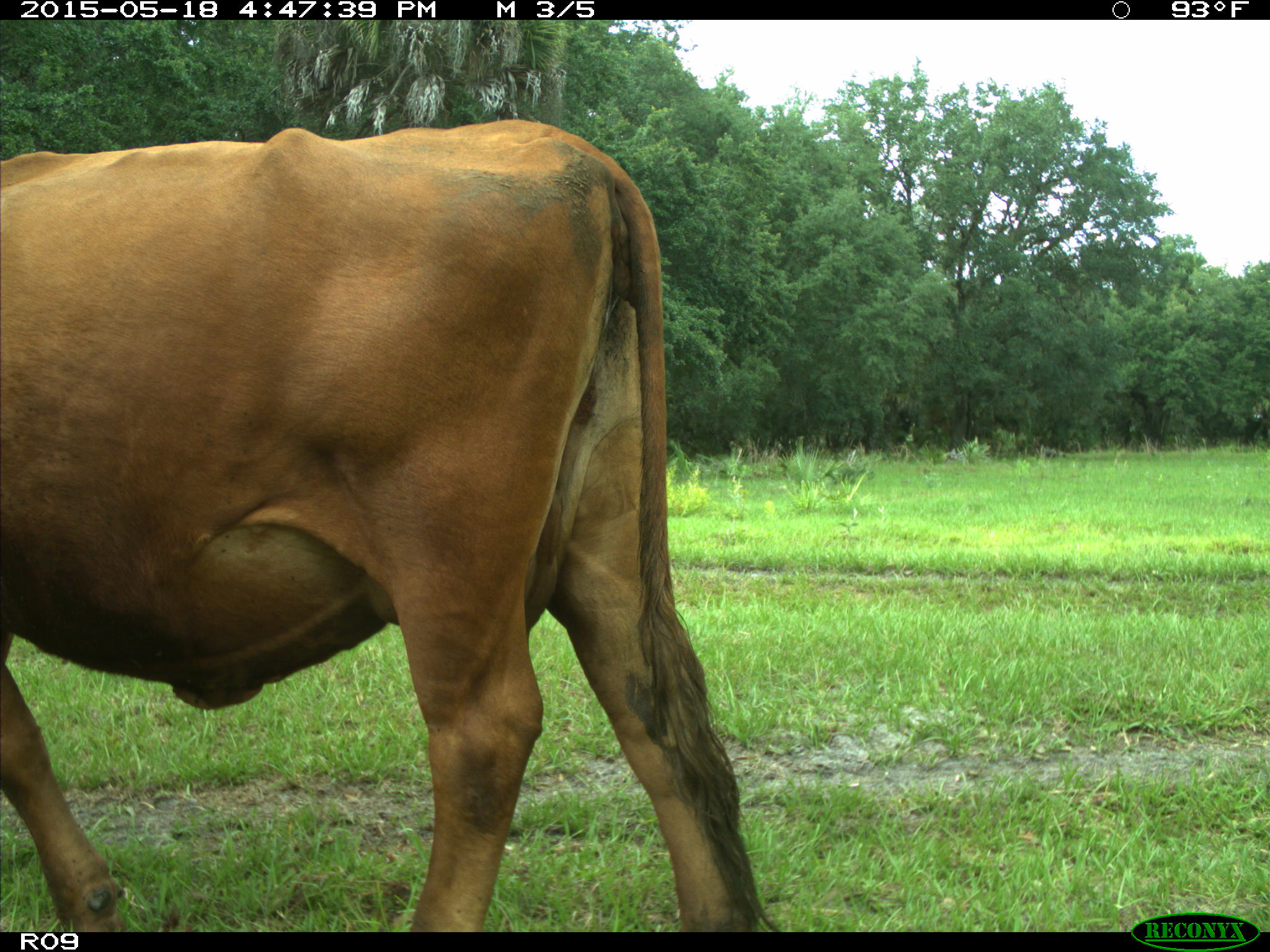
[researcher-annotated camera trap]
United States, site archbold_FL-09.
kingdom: Animalia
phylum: Chordata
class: Mammalia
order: Artiodactyla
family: Bovidae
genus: Bos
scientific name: Bos taurus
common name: domestic cow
Bos taurus (domestic cow).